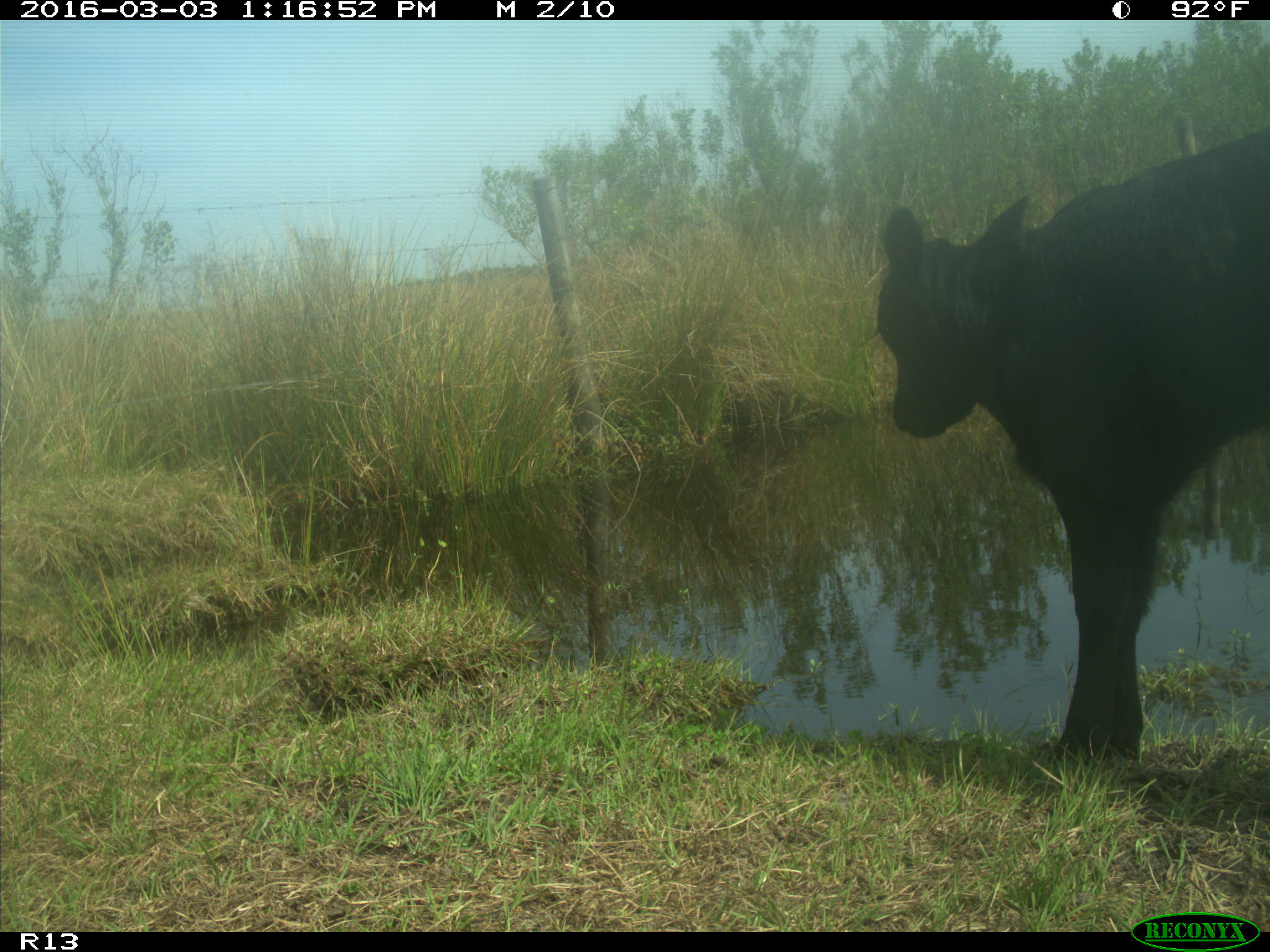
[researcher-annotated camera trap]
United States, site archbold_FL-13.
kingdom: Animalia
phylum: Chordata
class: Mammalia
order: Artiodactyla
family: Bovidae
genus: Bos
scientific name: Bos taurus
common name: domestic cow